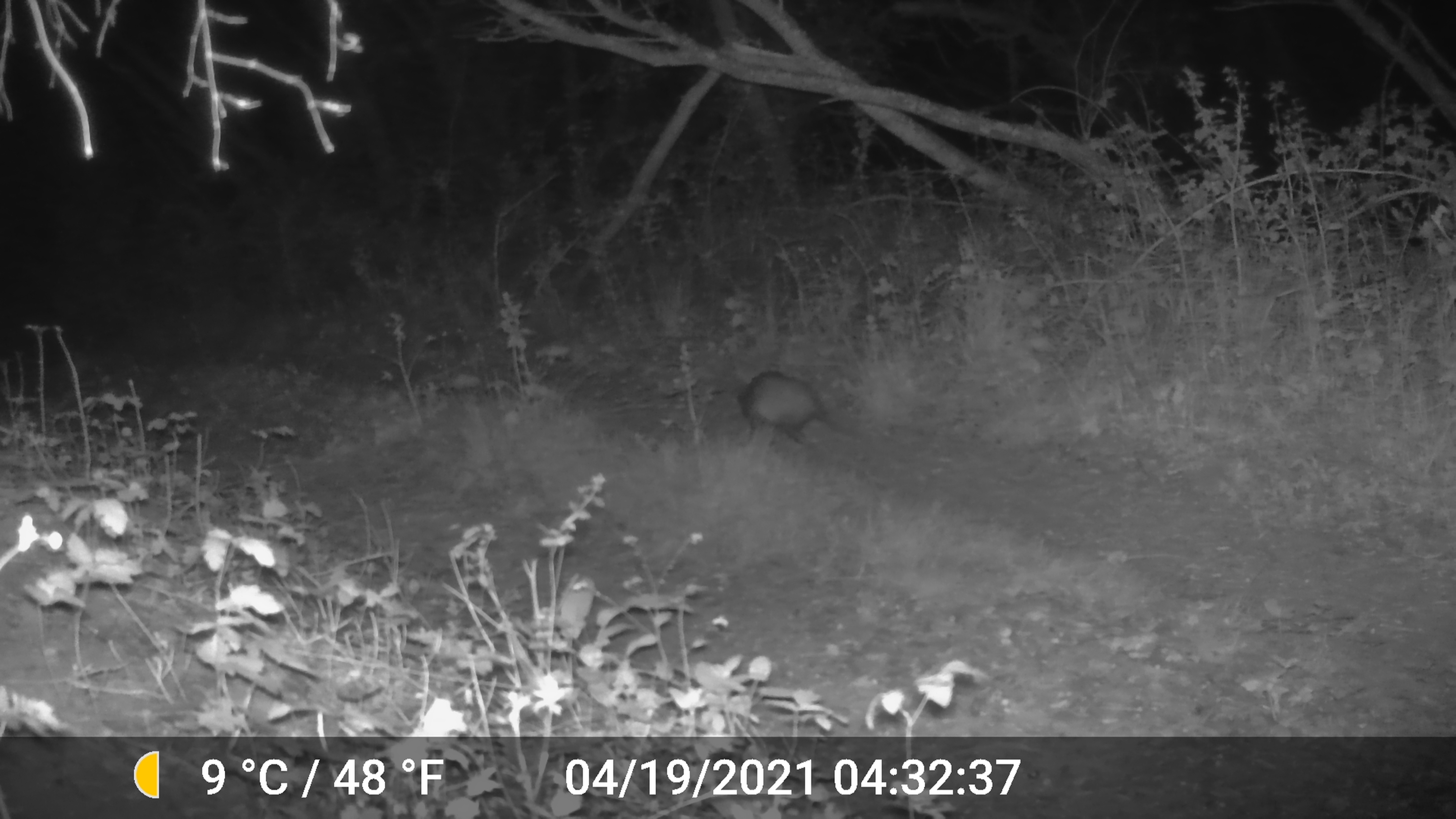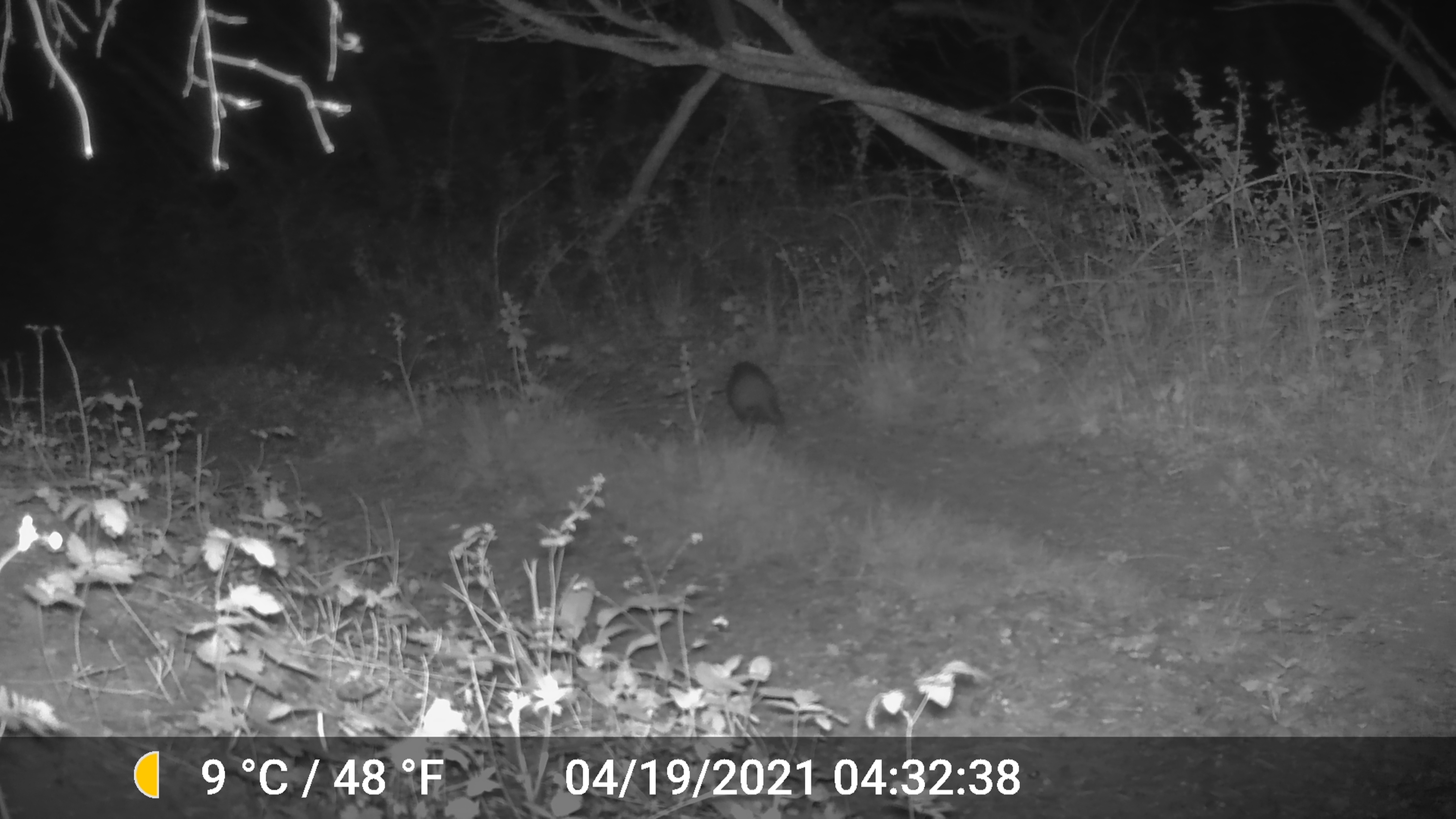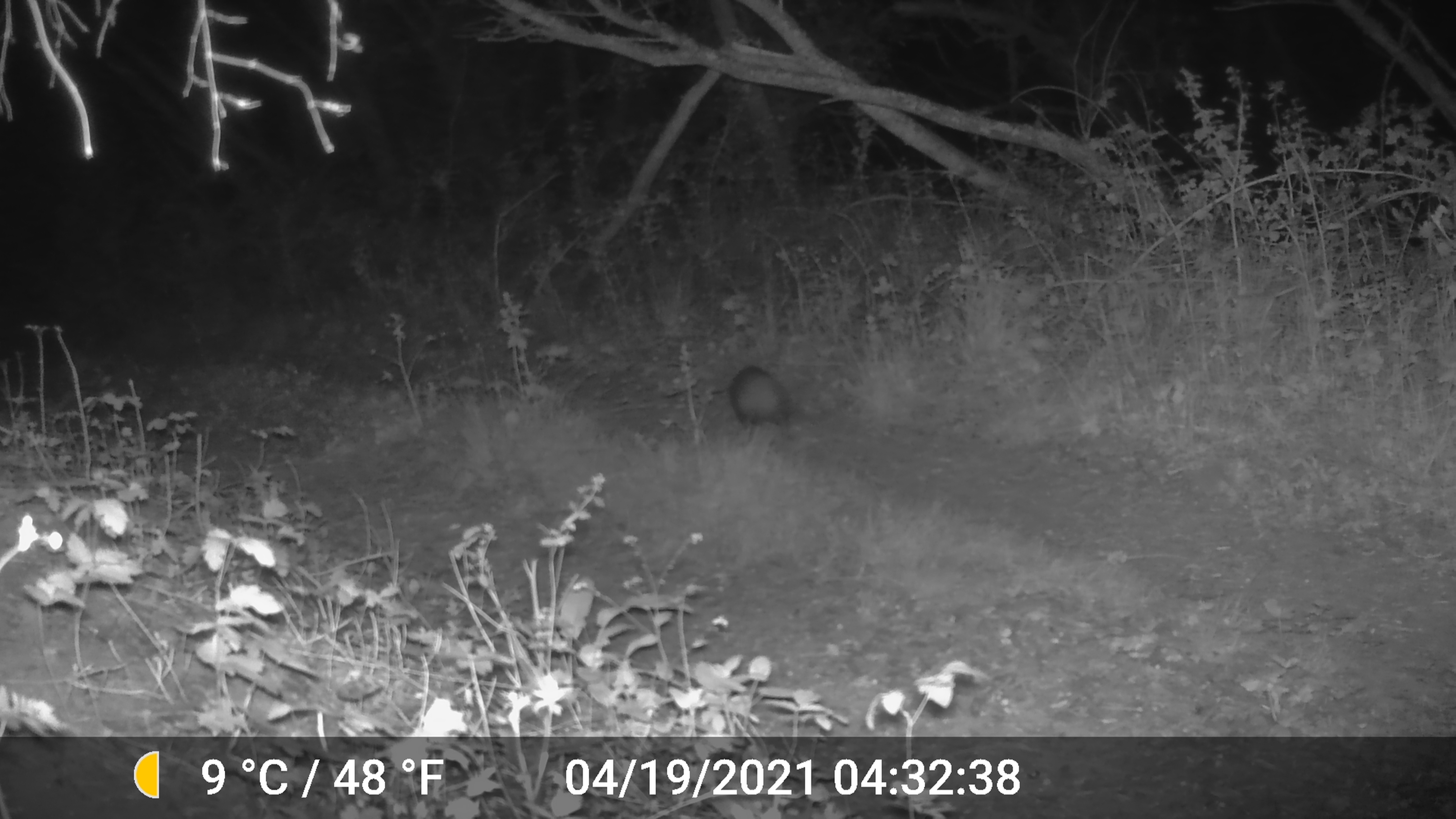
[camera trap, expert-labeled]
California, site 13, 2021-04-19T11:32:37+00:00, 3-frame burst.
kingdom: Animalia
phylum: Chordata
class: Mammalia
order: Didelphimorphia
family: Didelphidae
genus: Didelphis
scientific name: Didelphis virginiana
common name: virginia opossum